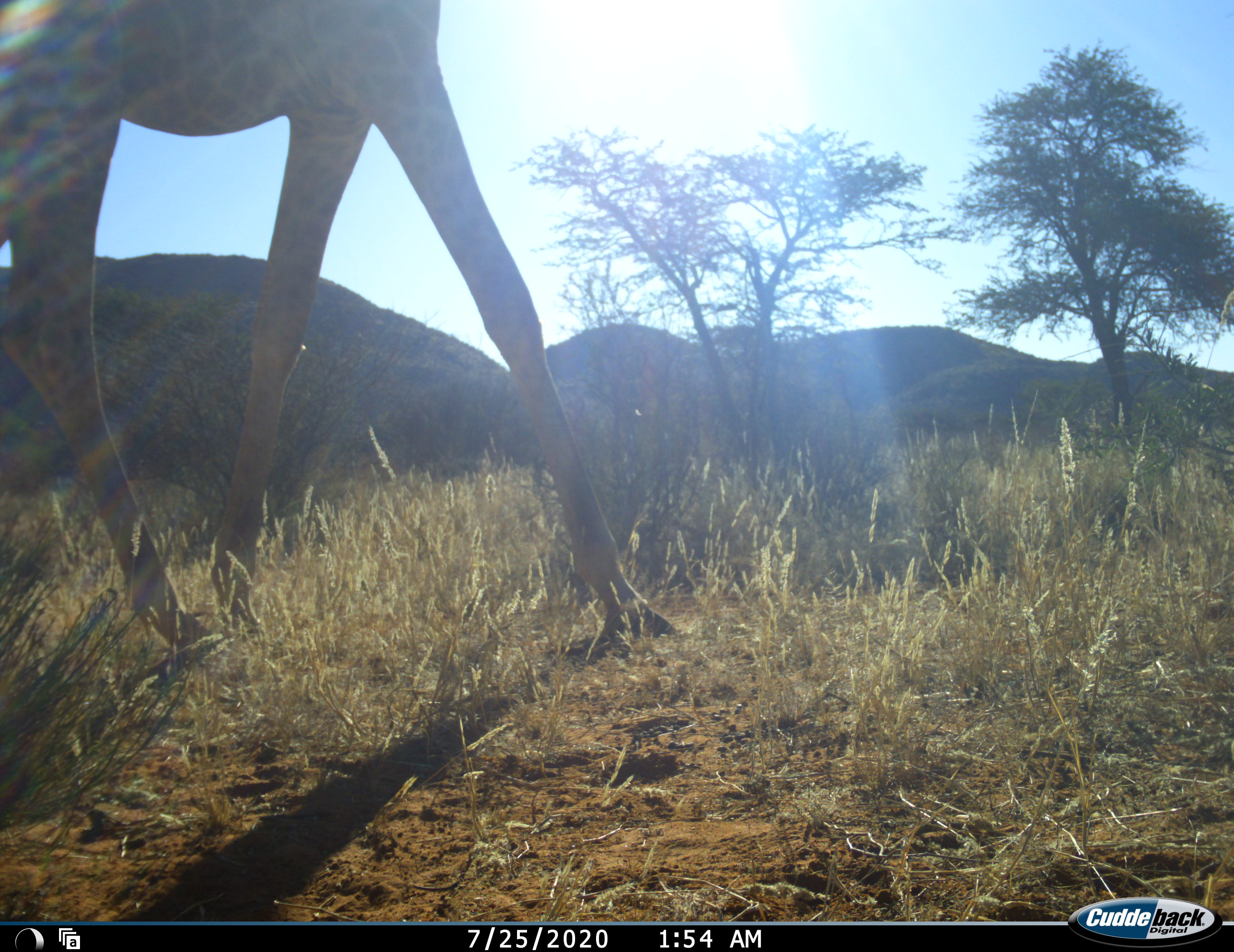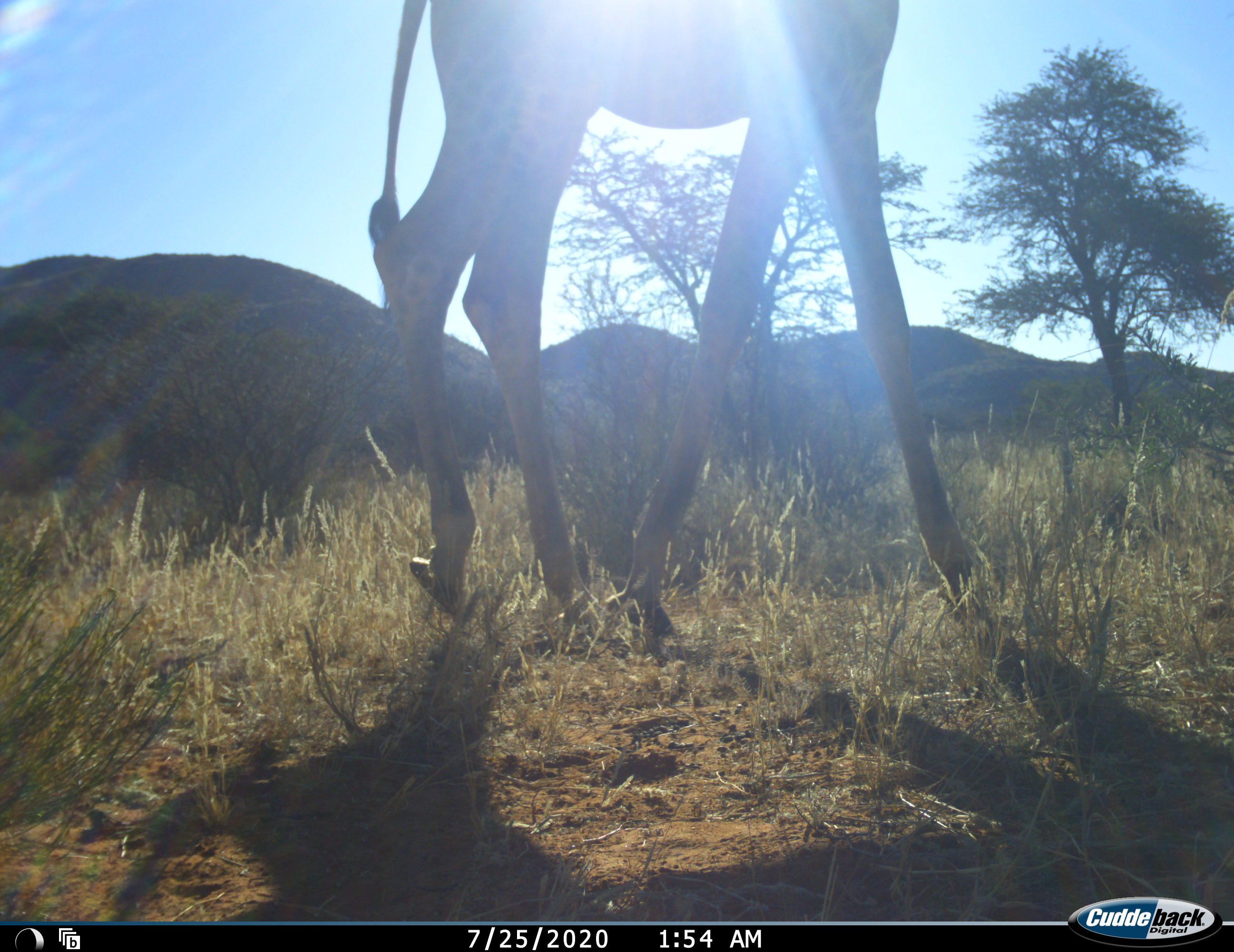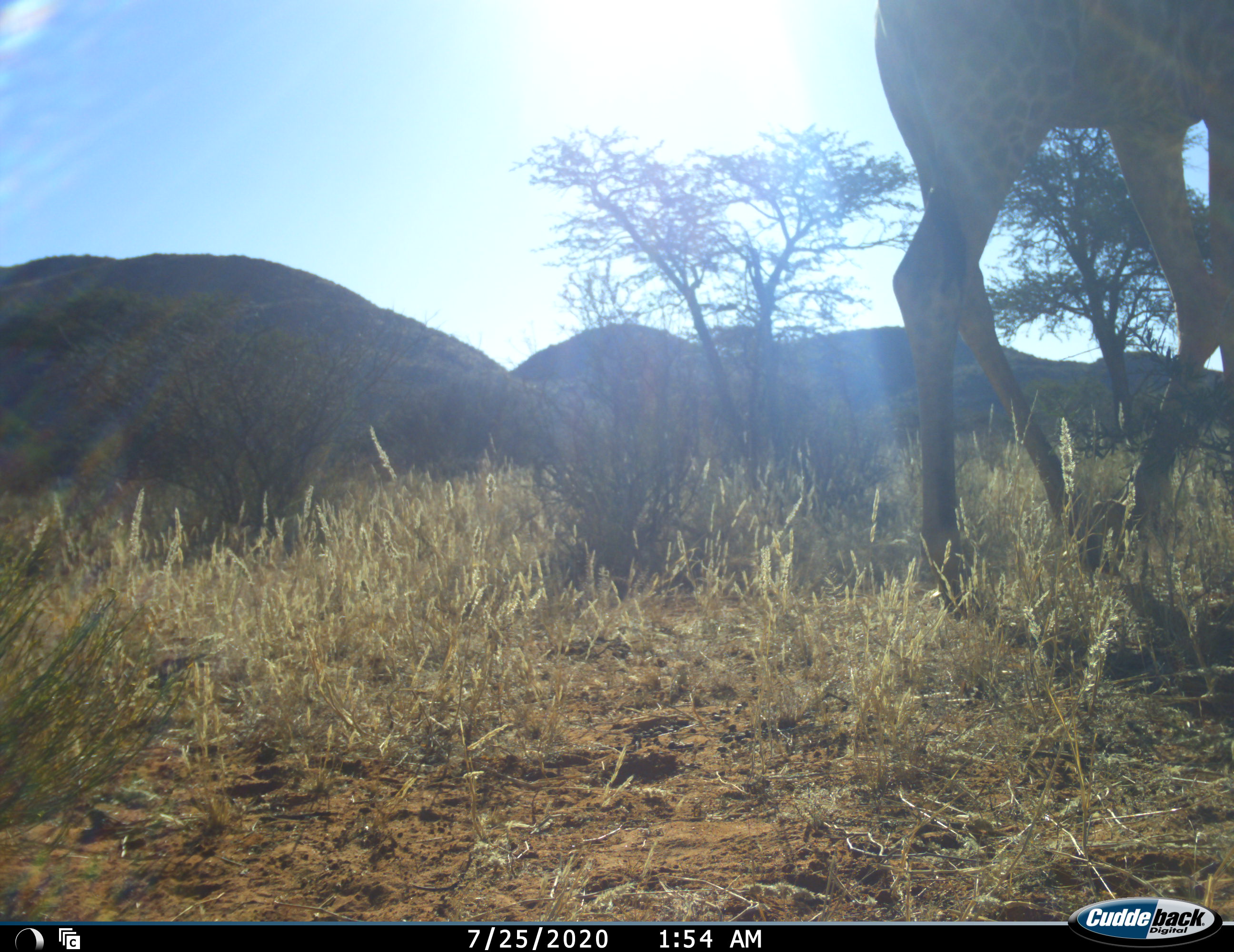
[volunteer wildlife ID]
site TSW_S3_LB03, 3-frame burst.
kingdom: Animalia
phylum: Chordata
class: Mammalia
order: Artiodactyla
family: Giraffidae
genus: Giraffa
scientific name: Giraffa camelopardalis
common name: giraffe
Giraffe (Giraffa camelopardalis), count 1. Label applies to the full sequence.